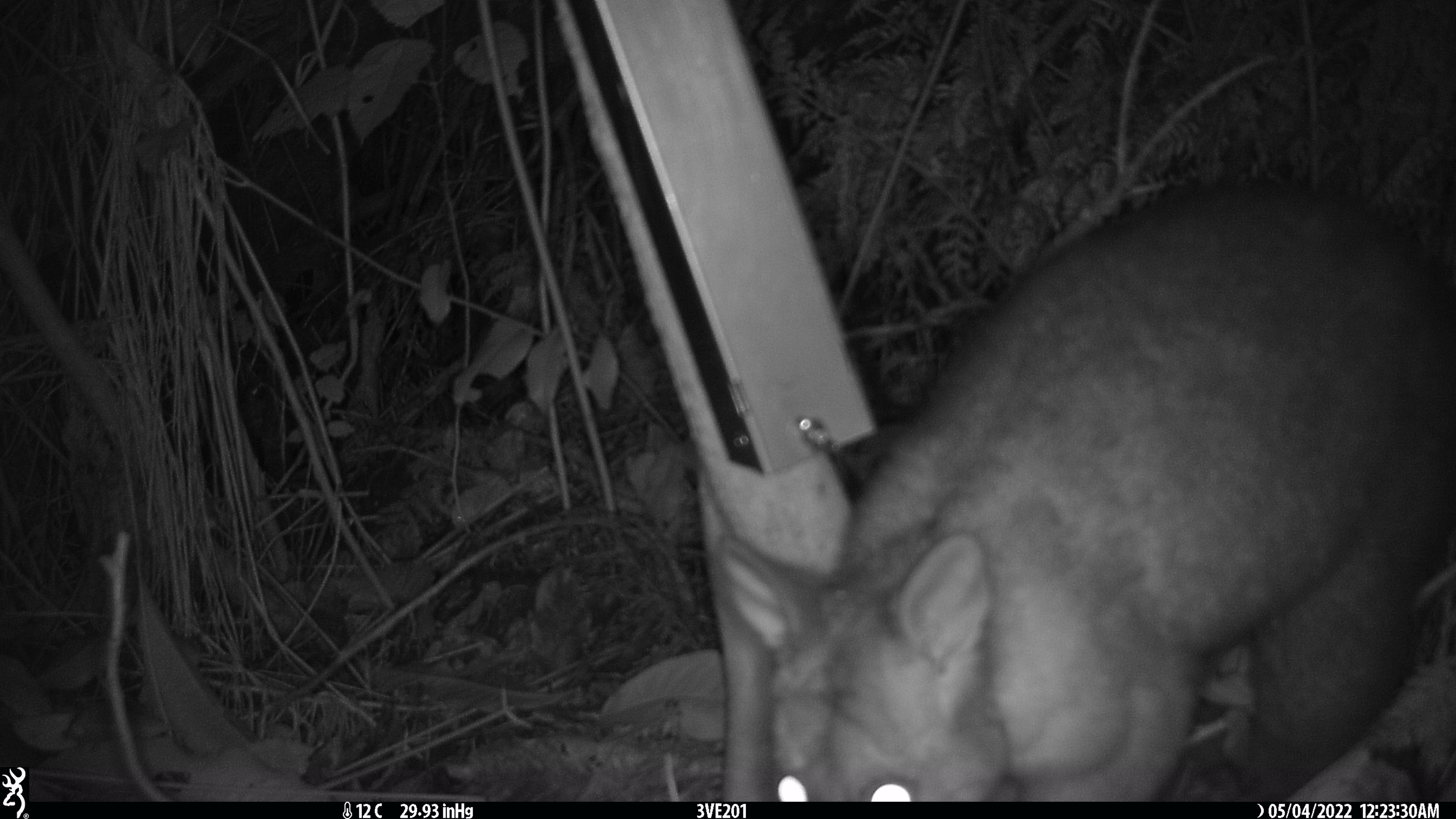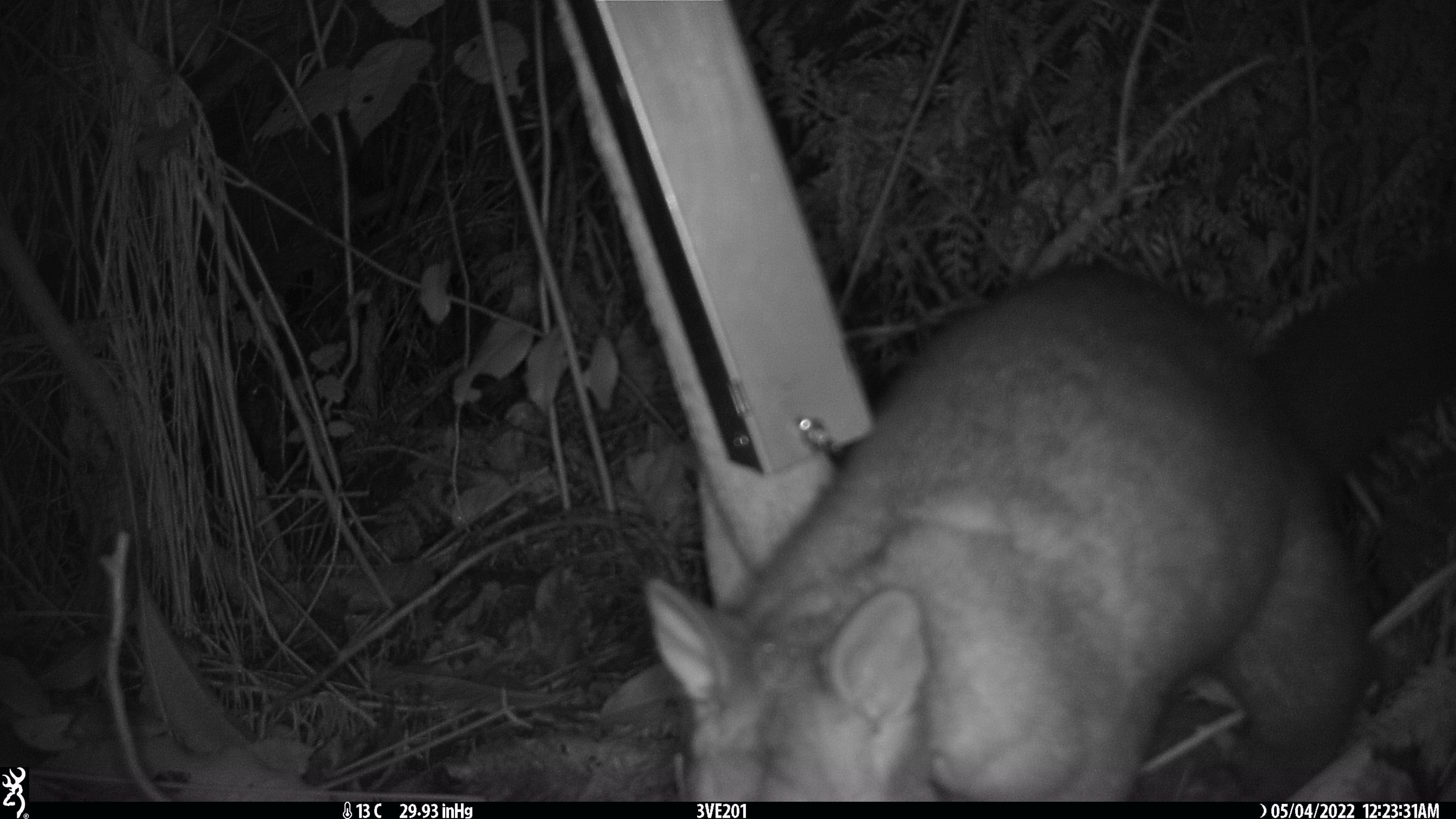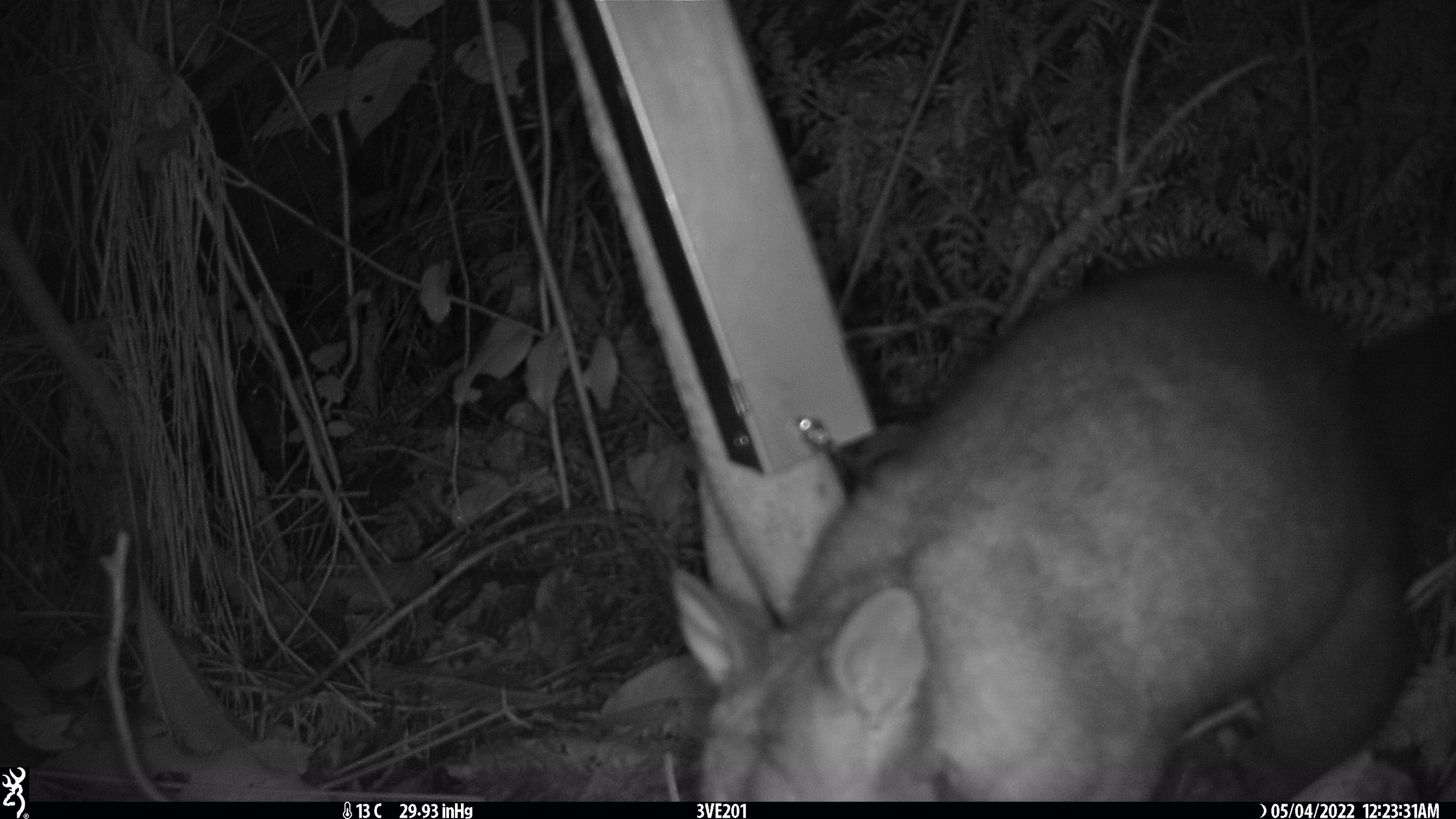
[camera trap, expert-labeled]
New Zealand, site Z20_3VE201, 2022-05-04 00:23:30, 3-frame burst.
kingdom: Animalia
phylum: Chordata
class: Mammalia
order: Diprotodontia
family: Phalangeridae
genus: Trichosurus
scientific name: Trichosurus vulpecula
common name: common brushtail possum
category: possum